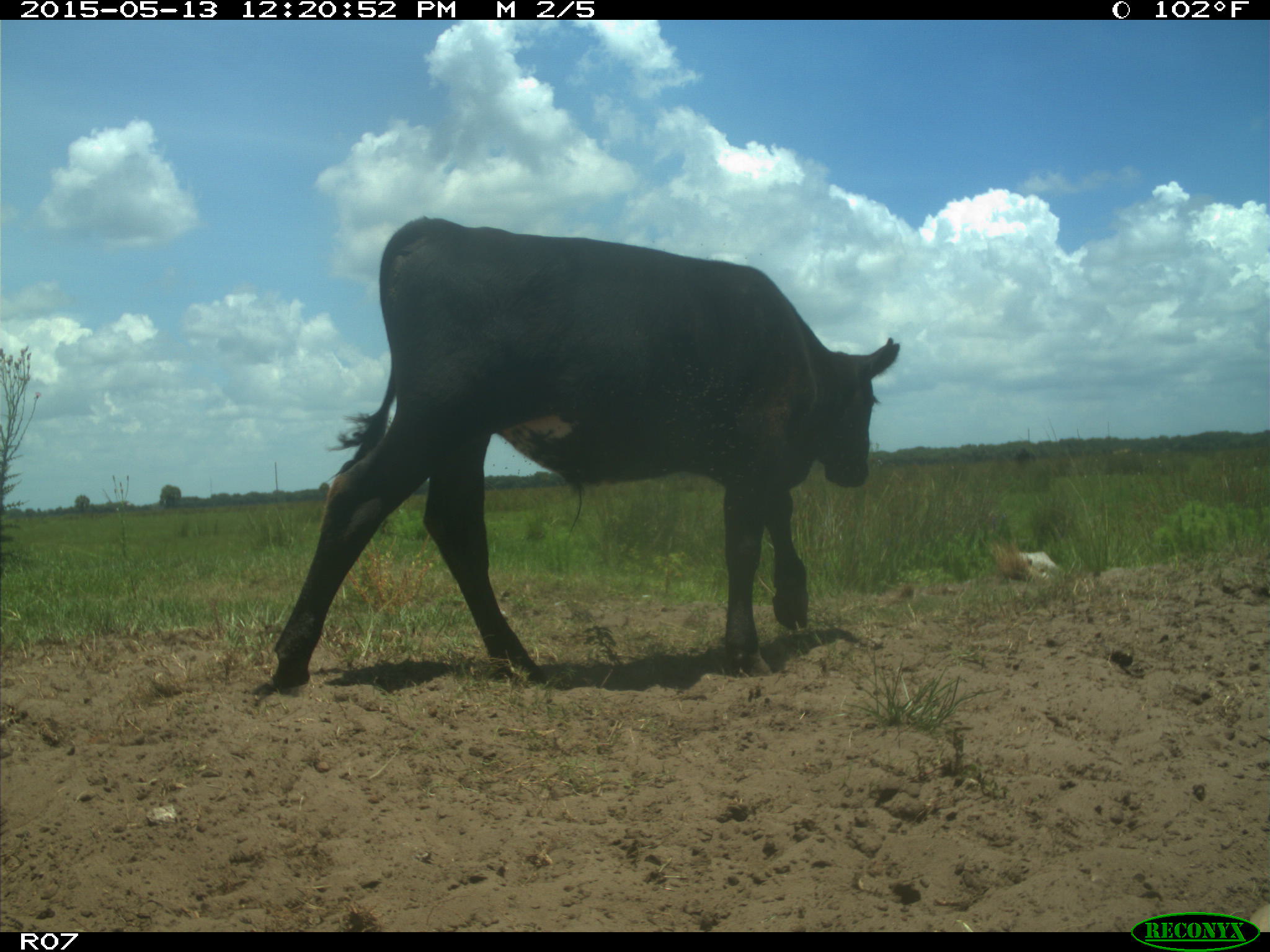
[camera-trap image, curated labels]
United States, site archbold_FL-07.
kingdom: Animalia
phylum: Chordata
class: Mammalia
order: Artiodactyla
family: Bovidae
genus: Bos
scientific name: Bos taurus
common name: domestic cow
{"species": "Bos taurus (domestic cow)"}